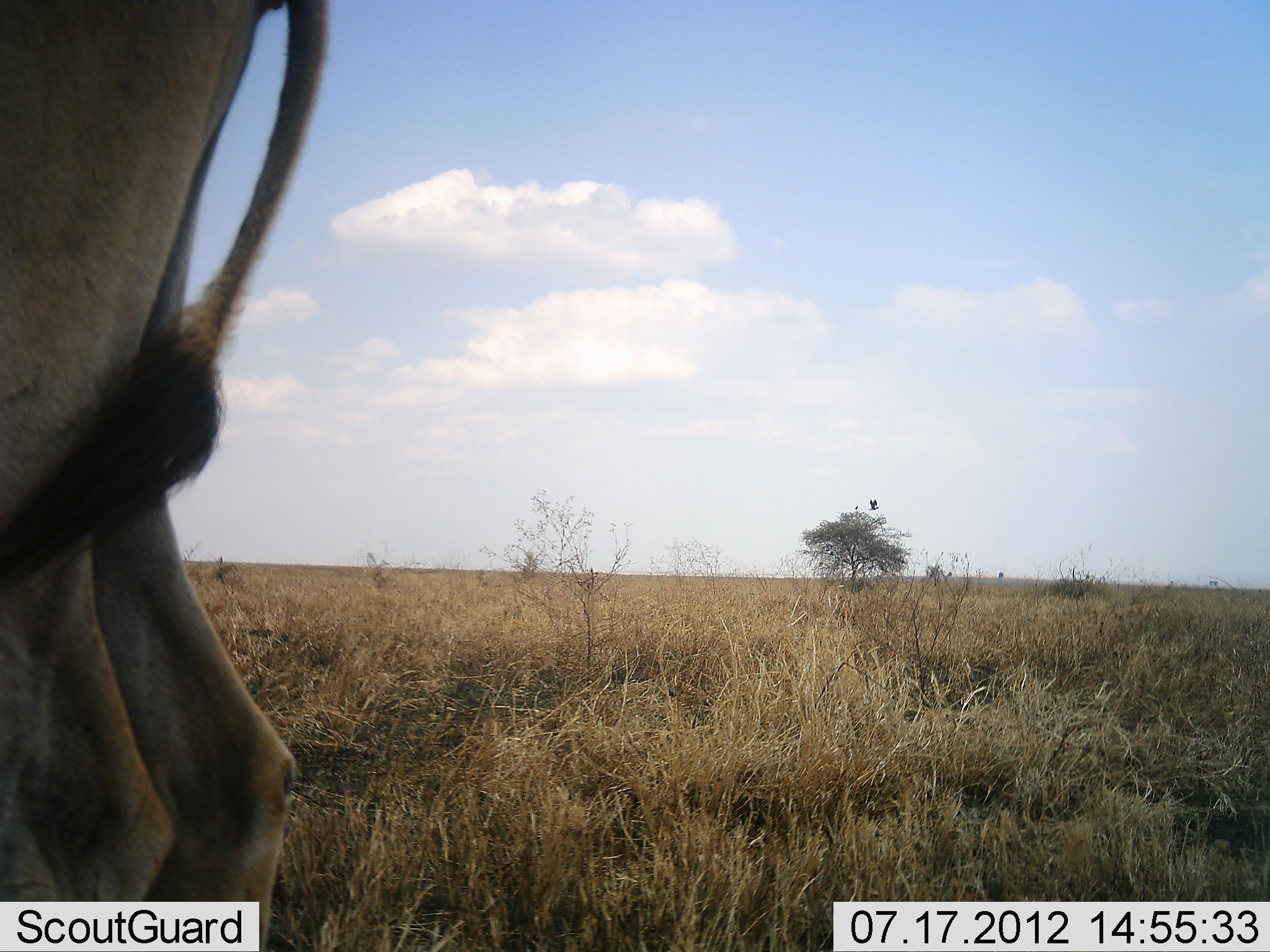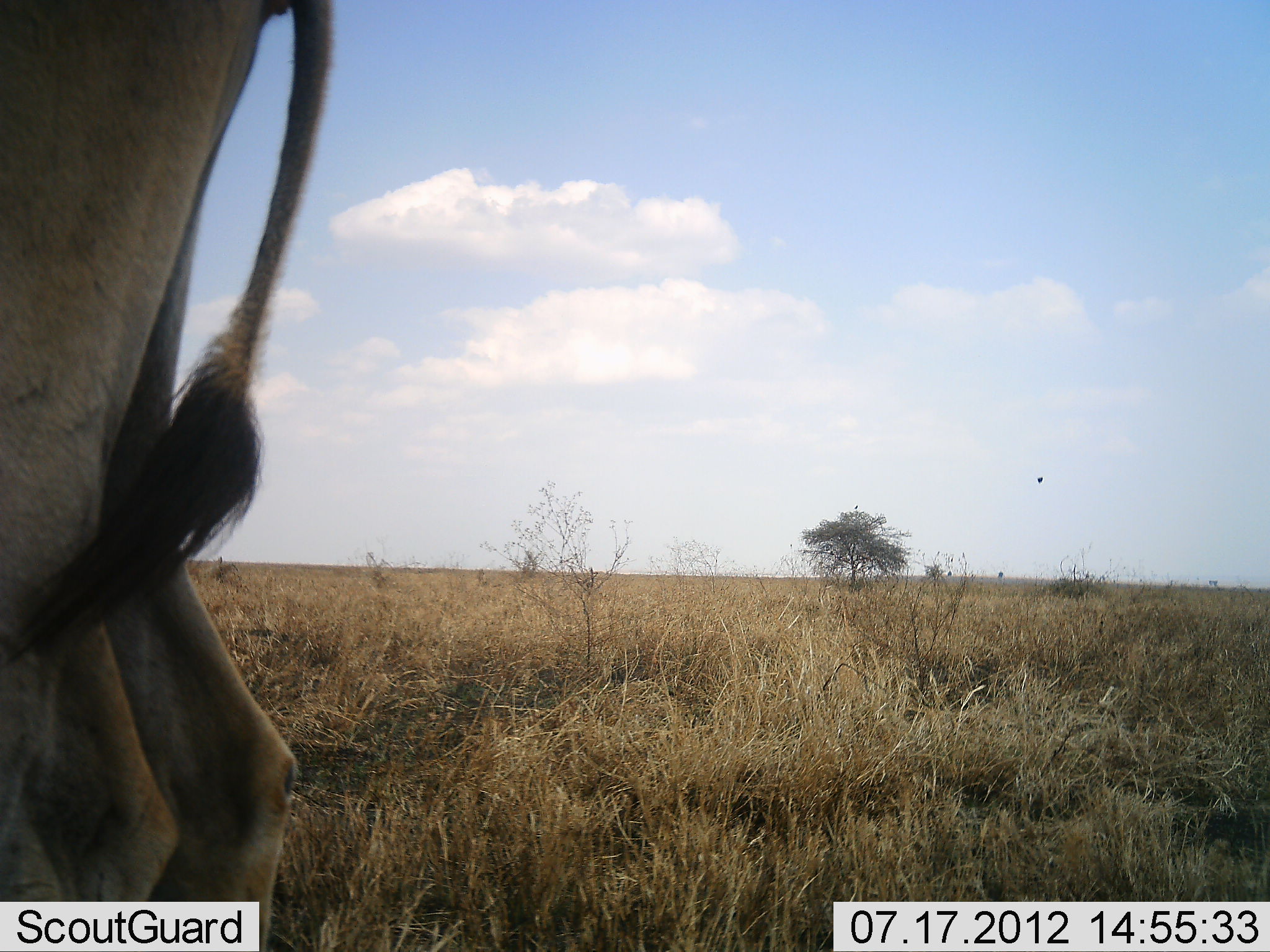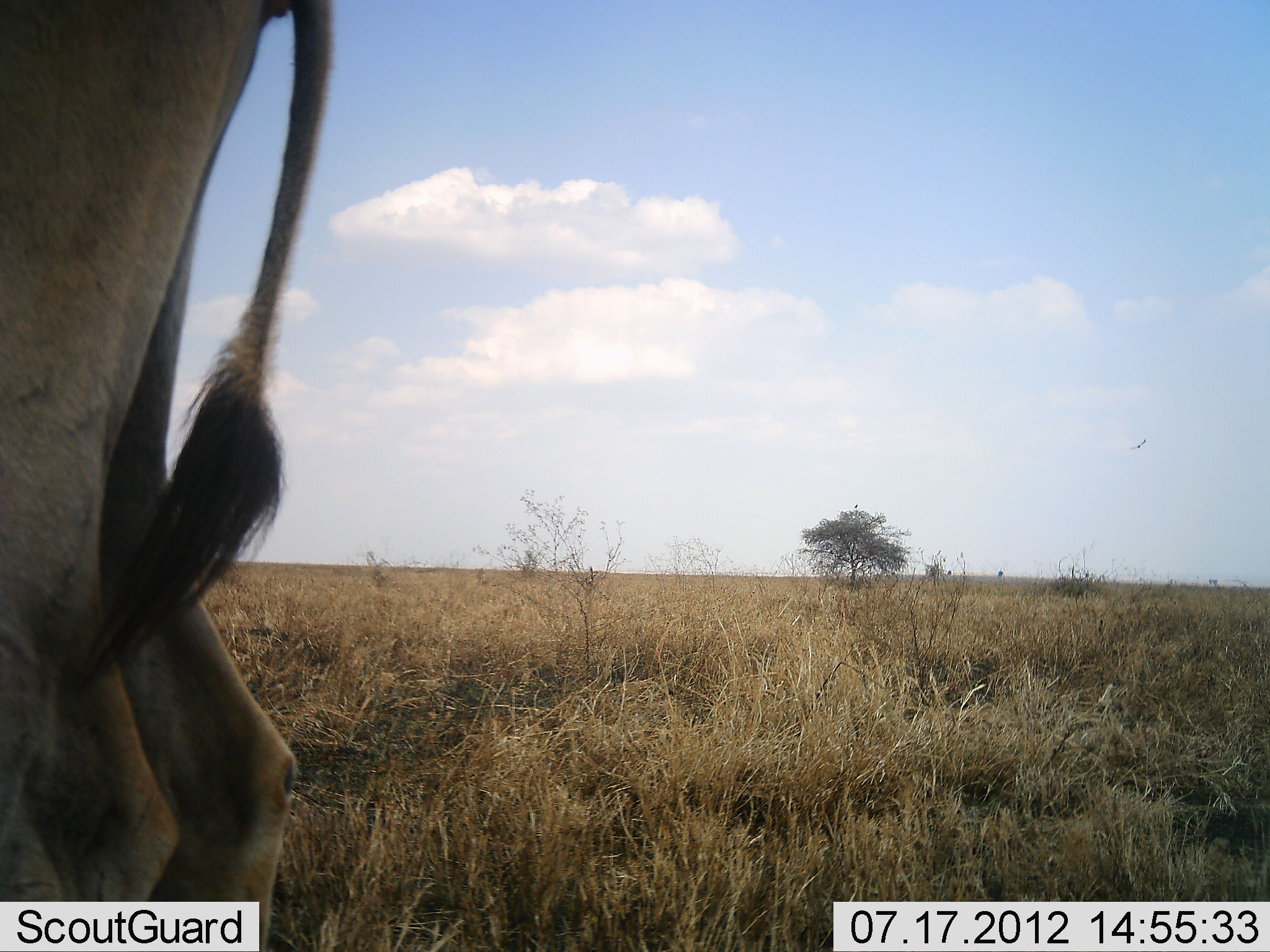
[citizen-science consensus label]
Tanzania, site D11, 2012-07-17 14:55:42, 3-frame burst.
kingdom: Animalia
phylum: Chordata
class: Mammalia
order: Artiodactyla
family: Bovidae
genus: Tragelaphus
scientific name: Tragelaphus oryx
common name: eland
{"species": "eland (Tragelaphus oryx)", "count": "1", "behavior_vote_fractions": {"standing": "100%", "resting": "0%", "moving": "0%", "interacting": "0%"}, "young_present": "0%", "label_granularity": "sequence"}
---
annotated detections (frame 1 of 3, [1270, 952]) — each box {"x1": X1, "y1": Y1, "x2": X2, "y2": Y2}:
animal: {"x1": 0, "y1": 0, "x2": 334, "y2": 951}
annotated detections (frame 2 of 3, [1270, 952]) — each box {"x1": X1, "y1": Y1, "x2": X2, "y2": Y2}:
animal: {"x1": 0, "y1": 0, "x2": 334, "y2": 951}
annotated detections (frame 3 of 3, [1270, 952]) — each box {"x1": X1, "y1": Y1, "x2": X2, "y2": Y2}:
animal: {"x1": 0, "y1": 0, "x2": 334, "y2": 951}